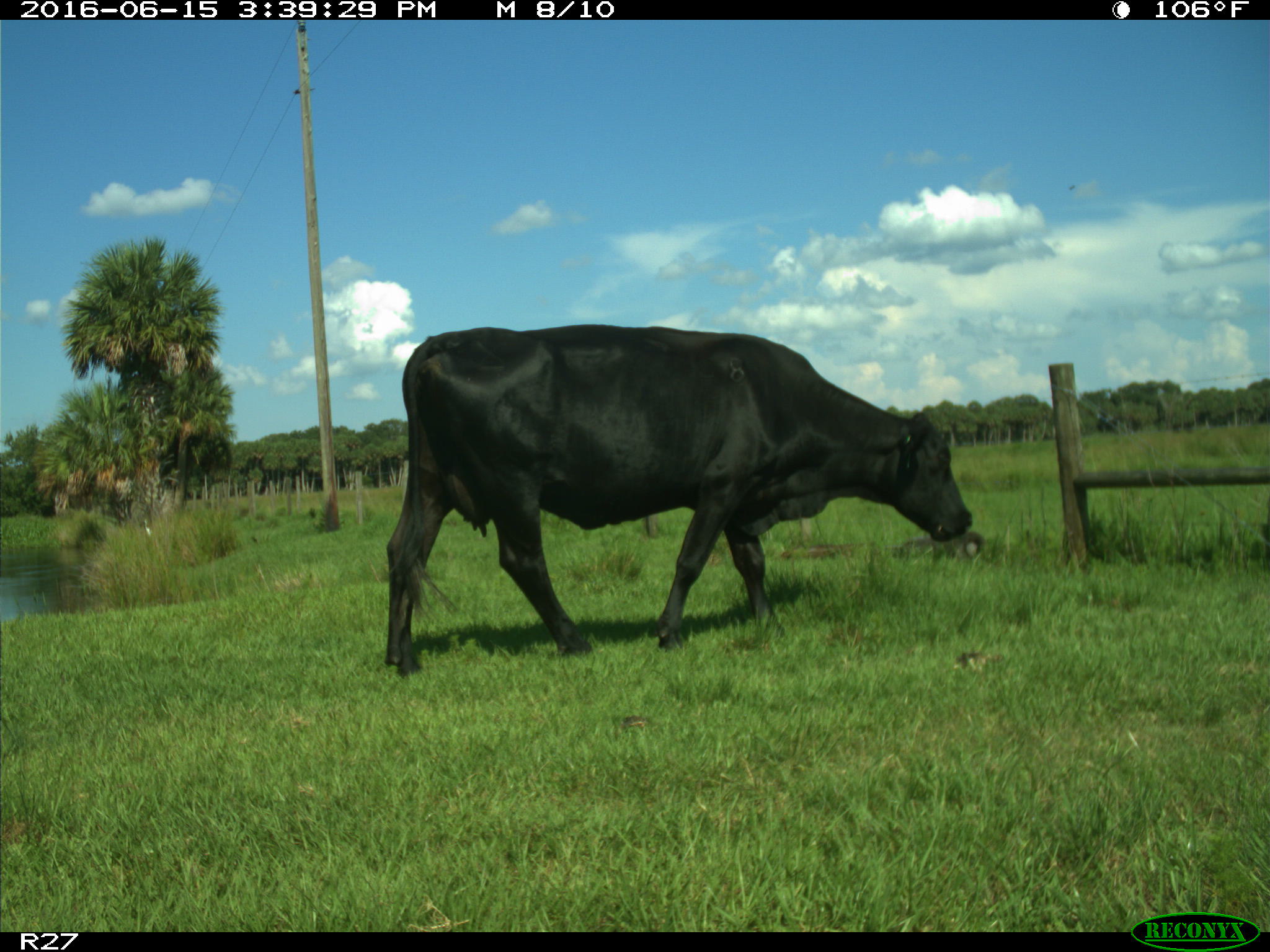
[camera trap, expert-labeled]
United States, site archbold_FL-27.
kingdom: Animalia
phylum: Chordata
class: Mammalia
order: Artiodactyla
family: Bovidae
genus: Bos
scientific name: Bos taurus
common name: domestic cow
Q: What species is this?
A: Bos taurus (domestic cow).